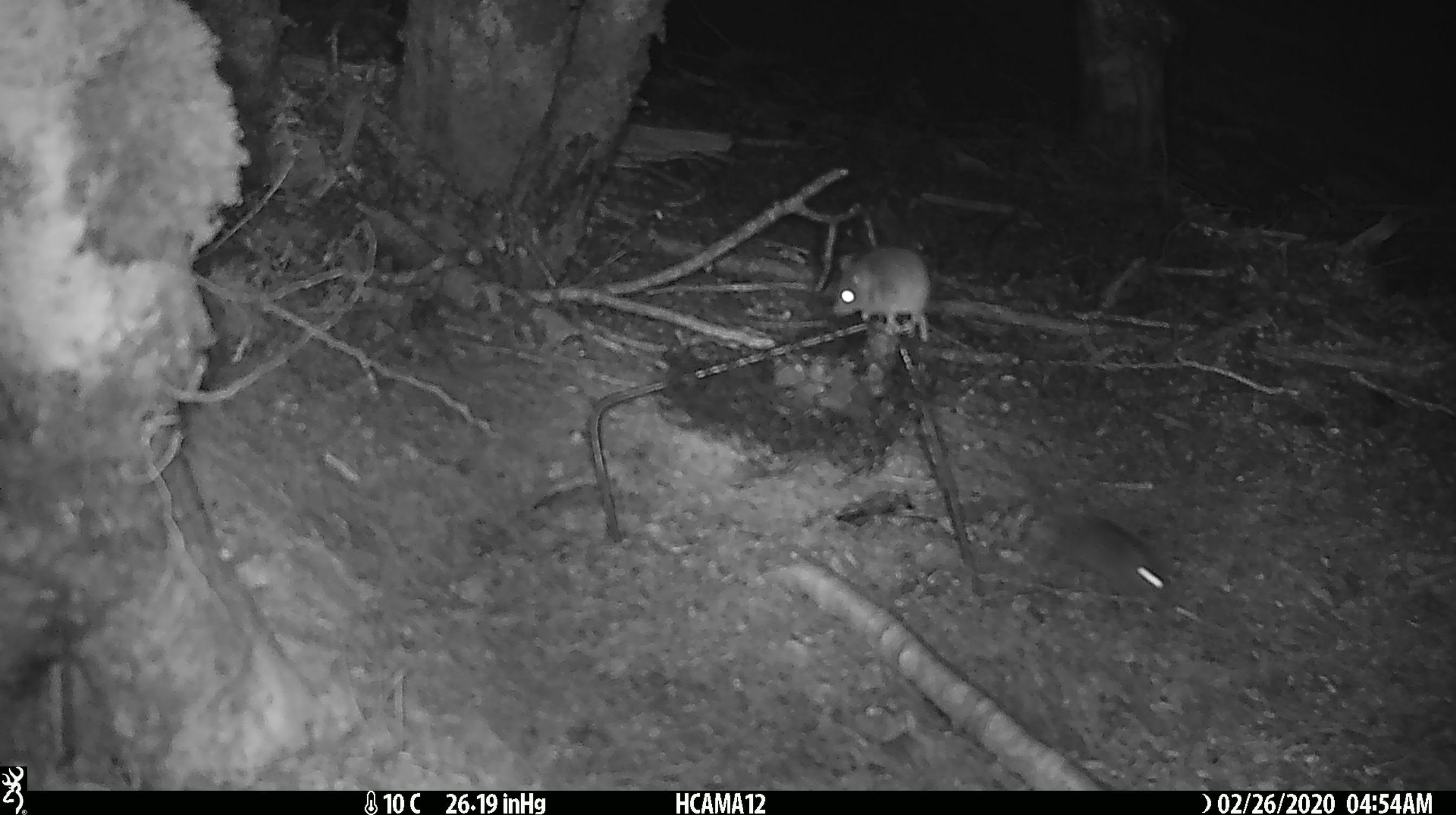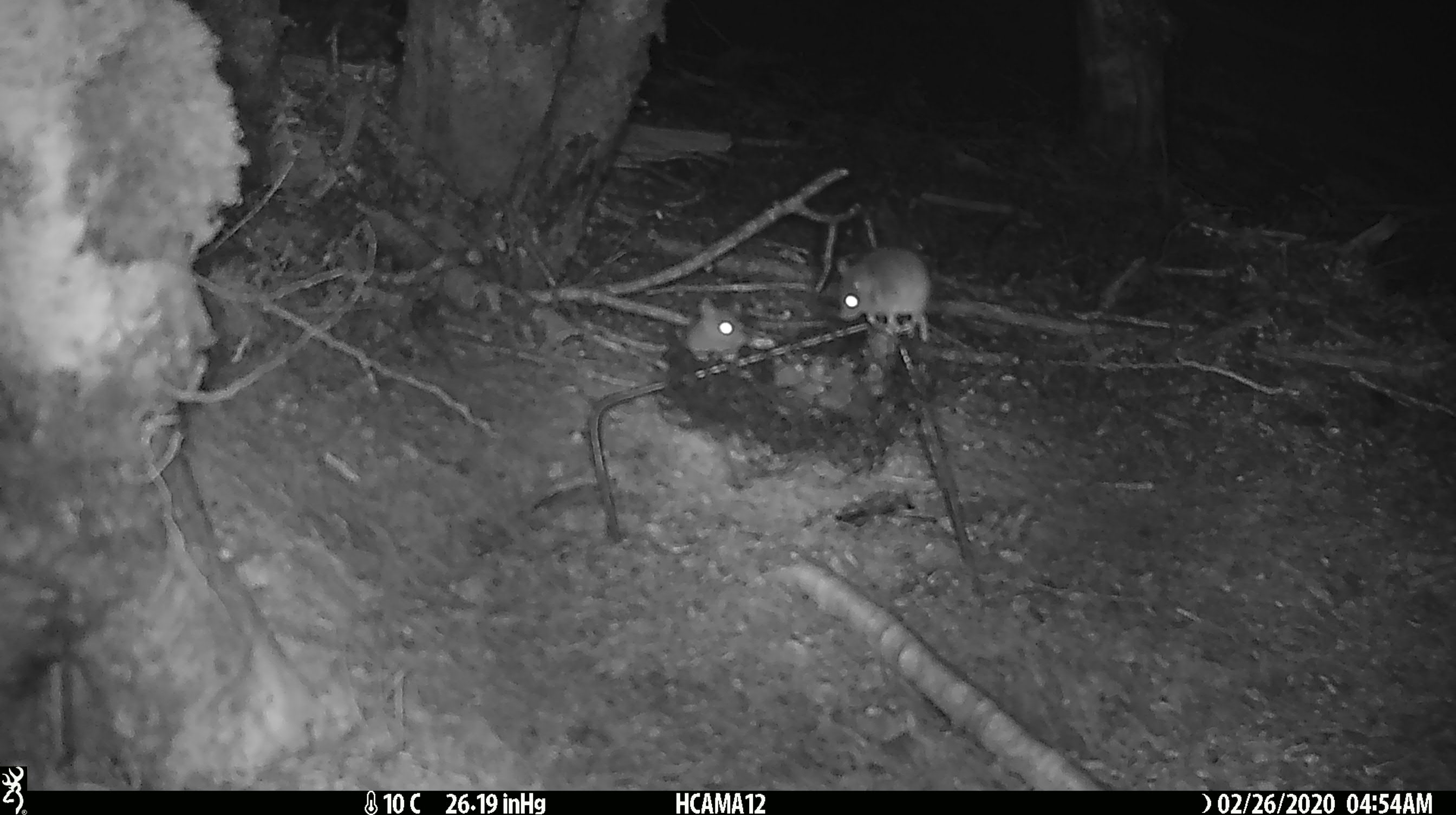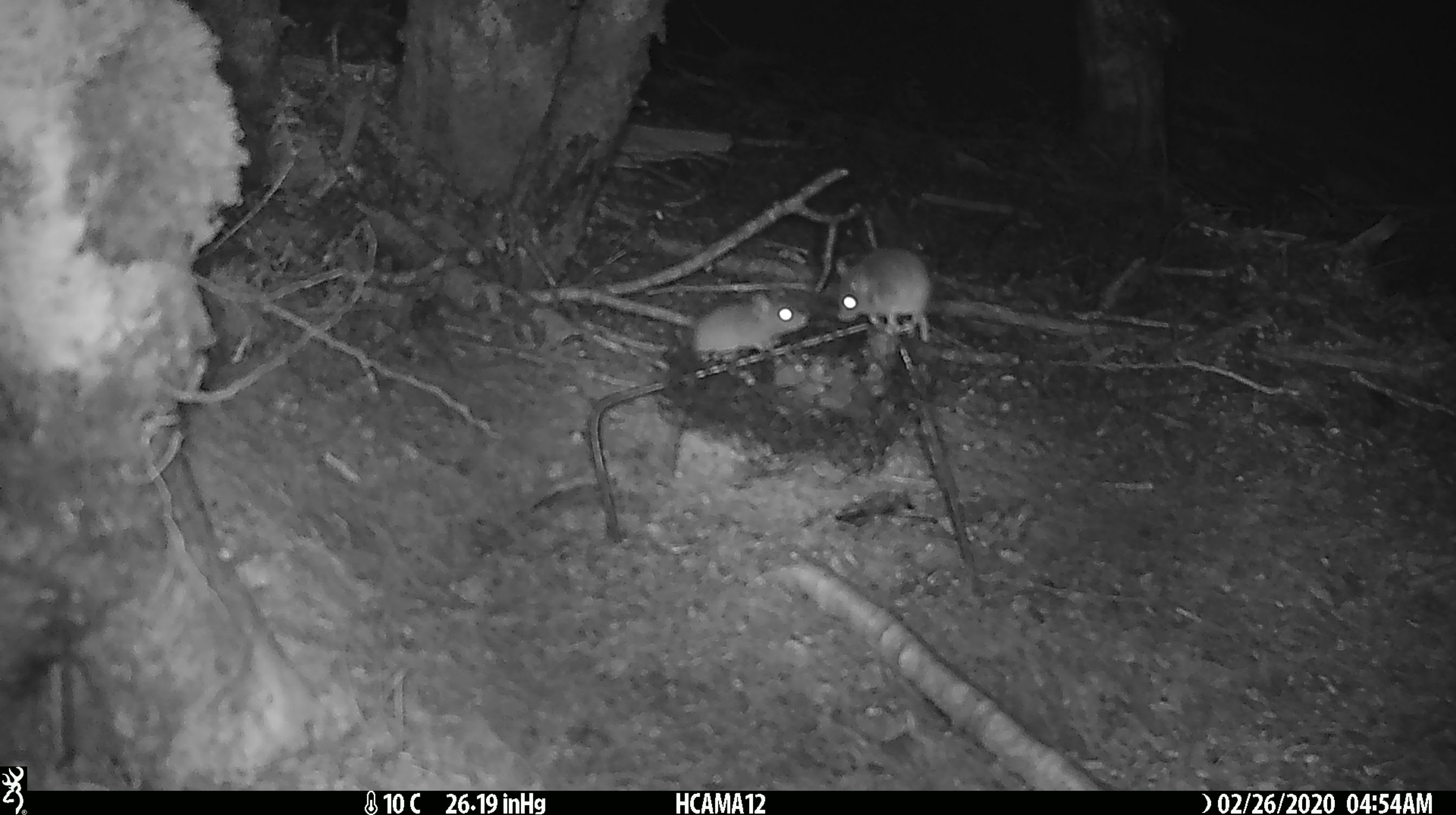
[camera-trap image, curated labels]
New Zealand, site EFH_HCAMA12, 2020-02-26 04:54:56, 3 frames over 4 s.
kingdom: Animalia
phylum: Chordata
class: Mammalia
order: Rodentia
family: Muridae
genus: Mus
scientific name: Mus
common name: mouse